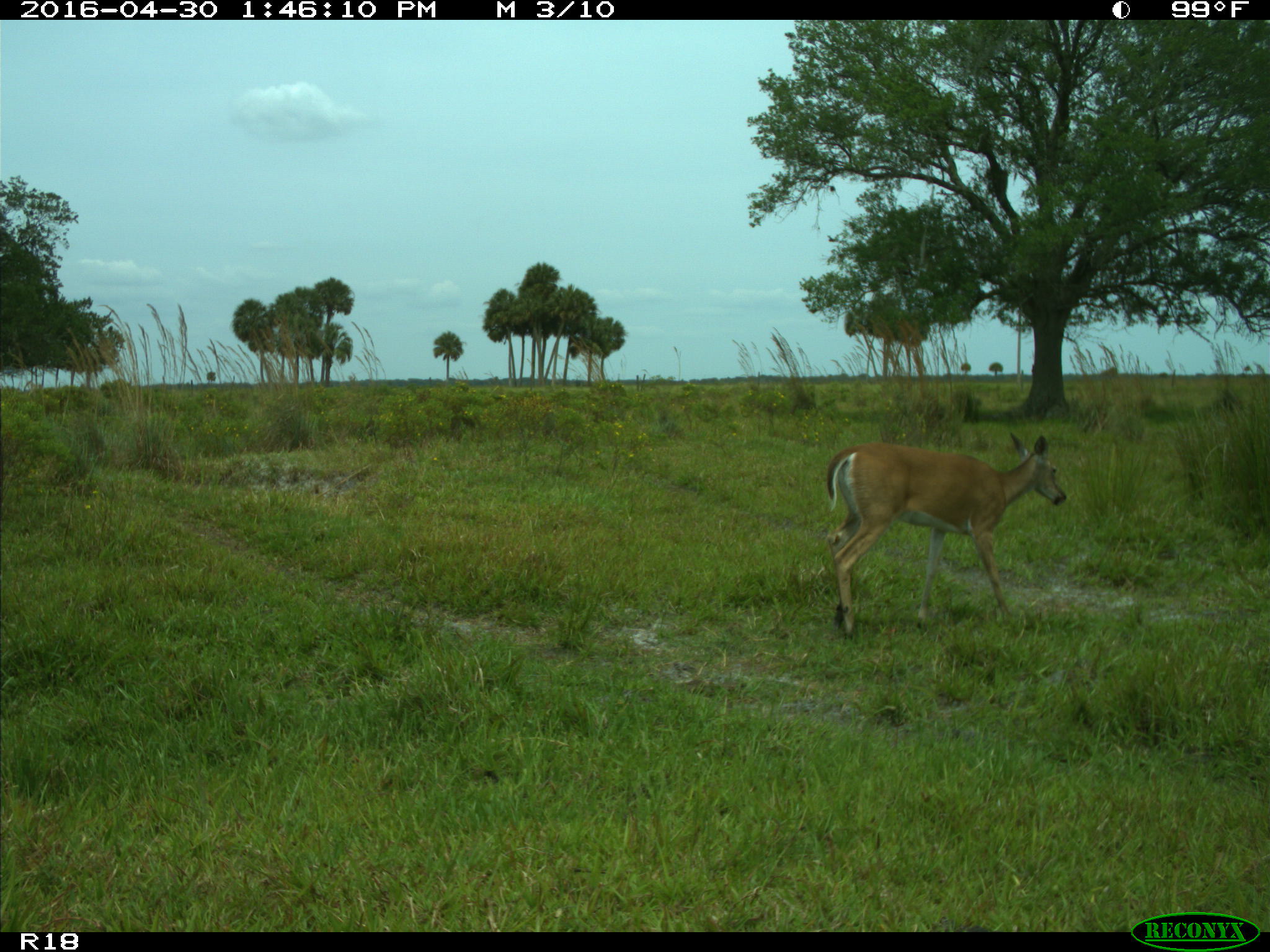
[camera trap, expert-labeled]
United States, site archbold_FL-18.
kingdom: Animalia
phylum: Chordata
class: Mammalia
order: Artiodactyla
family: Cervidae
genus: Odocoileus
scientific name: Odocoileus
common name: deer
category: unidentified deer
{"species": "unidentified deer (deer) (Odocoileus)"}